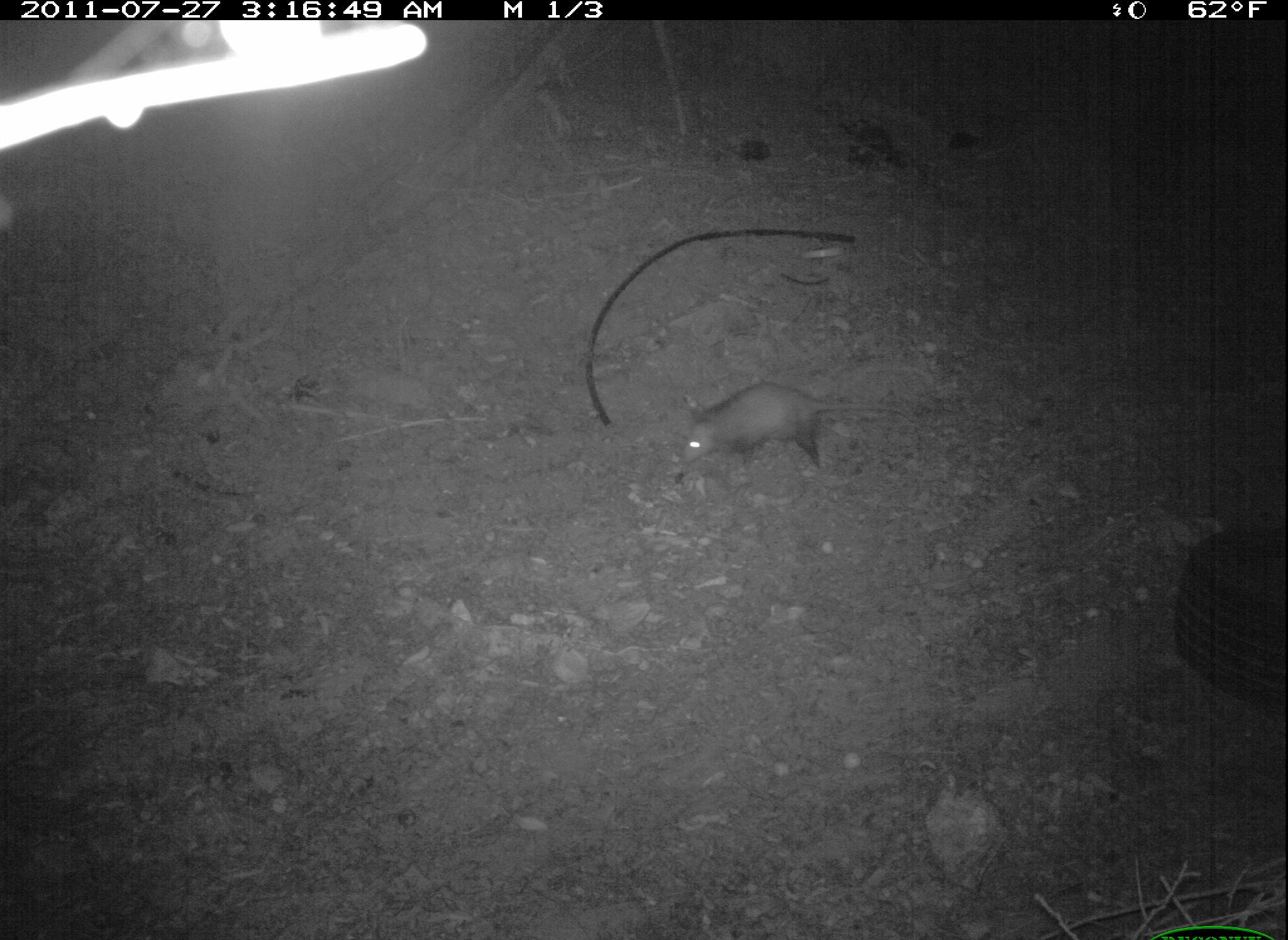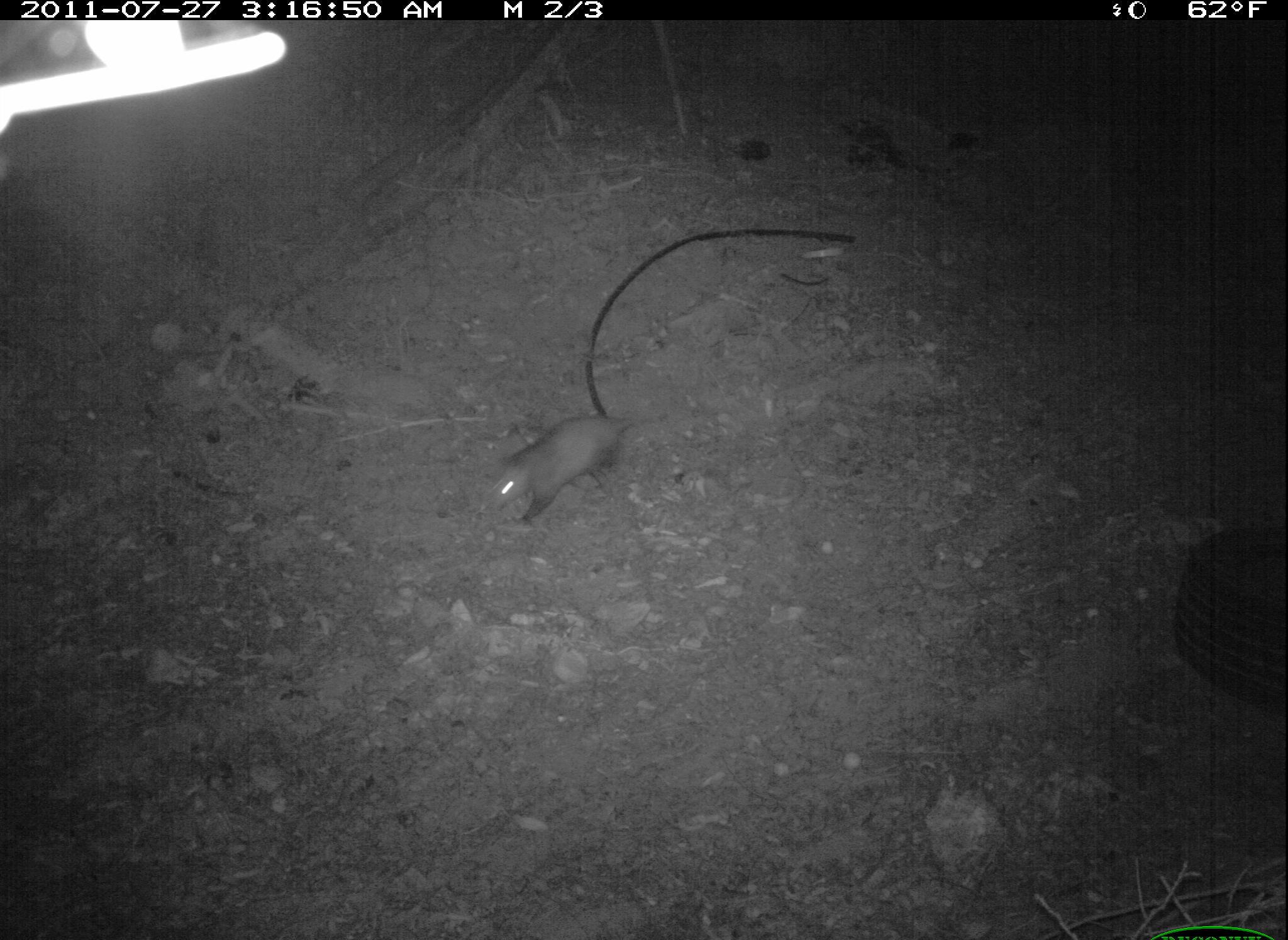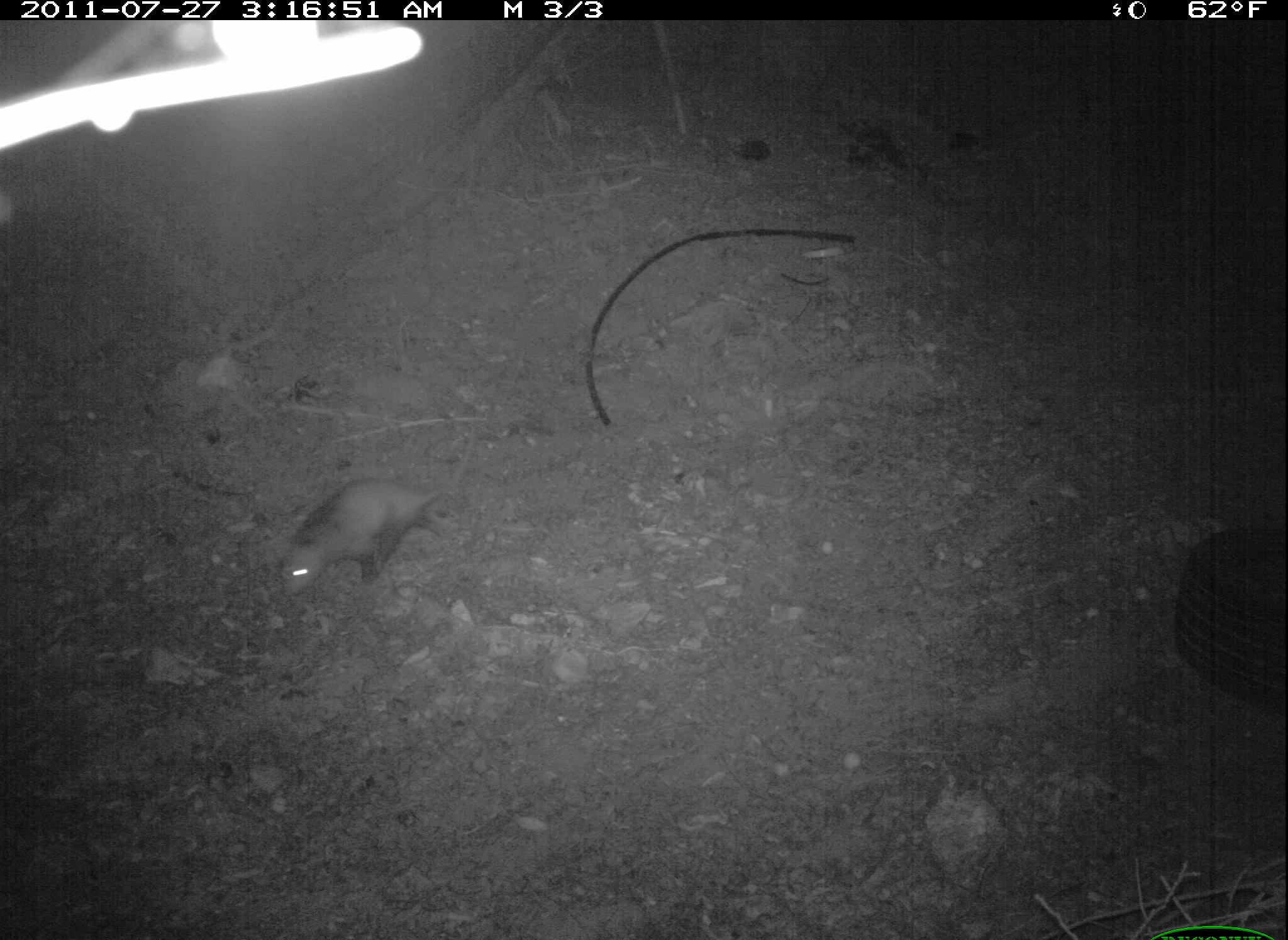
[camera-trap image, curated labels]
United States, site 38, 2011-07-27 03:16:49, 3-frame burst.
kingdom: Animalia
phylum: Chordata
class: Mammalia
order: Didelphimorphia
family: Didelphidae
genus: Didelphis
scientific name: Didelphis virginiana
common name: virginia opossum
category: opossum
Opossum (virginia opossum) (Didelphis virginiana).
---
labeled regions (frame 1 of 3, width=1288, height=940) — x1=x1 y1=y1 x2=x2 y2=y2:
opossum: x1=671 y1=369 x2=921 y2=485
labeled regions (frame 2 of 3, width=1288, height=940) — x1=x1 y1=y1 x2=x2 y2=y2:
opossum: x1=480 y1=393 x2=684 y2=536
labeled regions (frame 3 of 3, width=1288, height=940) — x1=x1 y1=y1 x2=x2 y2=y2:
opossum: x1=235 y1=469 x2=480 y2=601